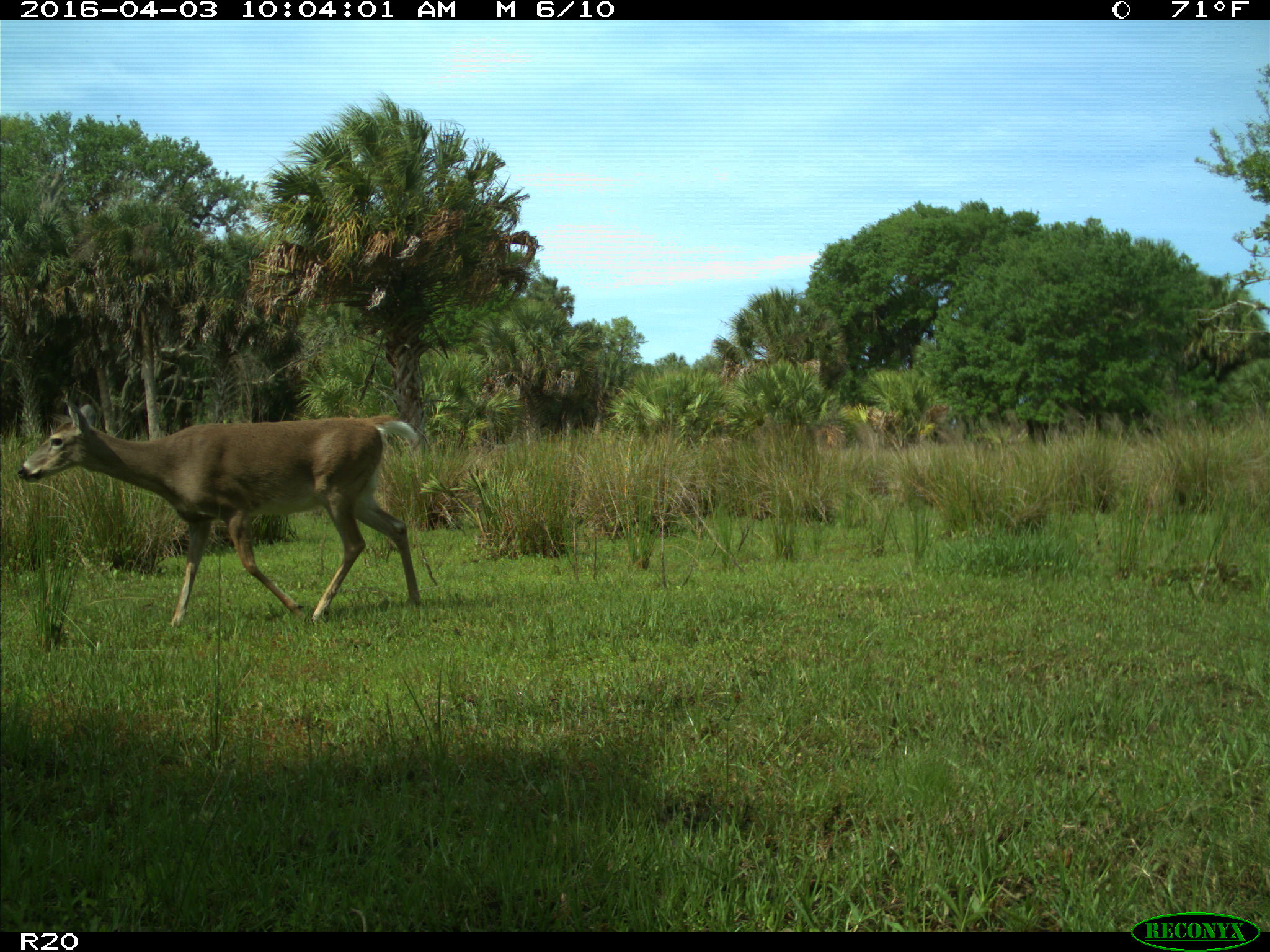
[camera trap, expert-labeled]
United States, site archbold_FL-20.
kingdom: Animalia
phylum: Chordata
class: Mammalia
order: Artiodactyla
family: Cervidae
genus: Odocoileus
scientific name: Odocoileus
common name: deer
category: unidentified deer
Unidentified deer (deer) (Odocoileus).